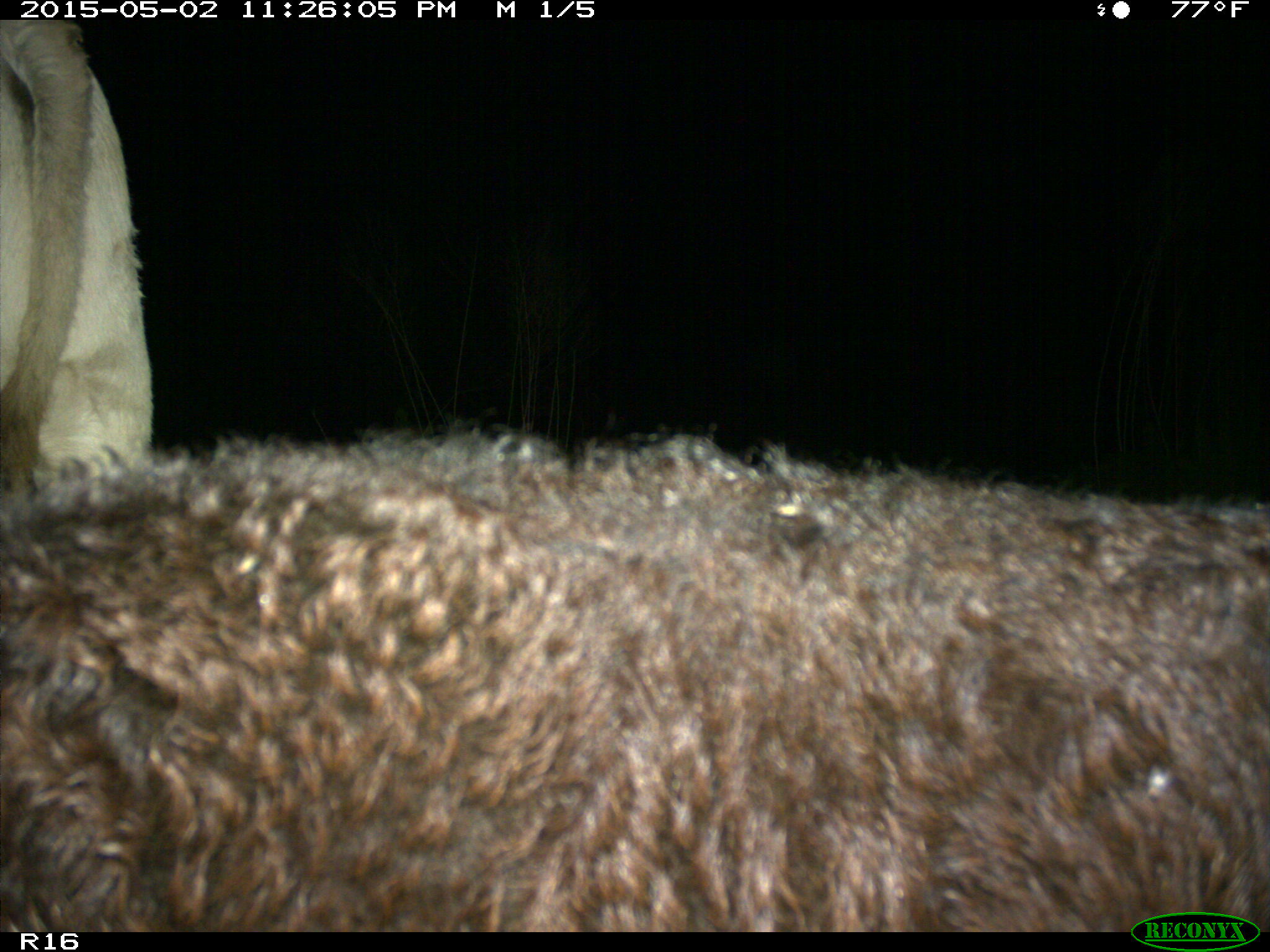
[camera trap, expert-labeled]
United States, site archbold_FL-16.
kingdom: Animalia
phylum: Chordata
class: Mammalia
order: Artiodactyla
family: Bovidae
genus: Bos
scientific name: Bos taurus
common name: domestic cow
Bos taurus (domestic cow).